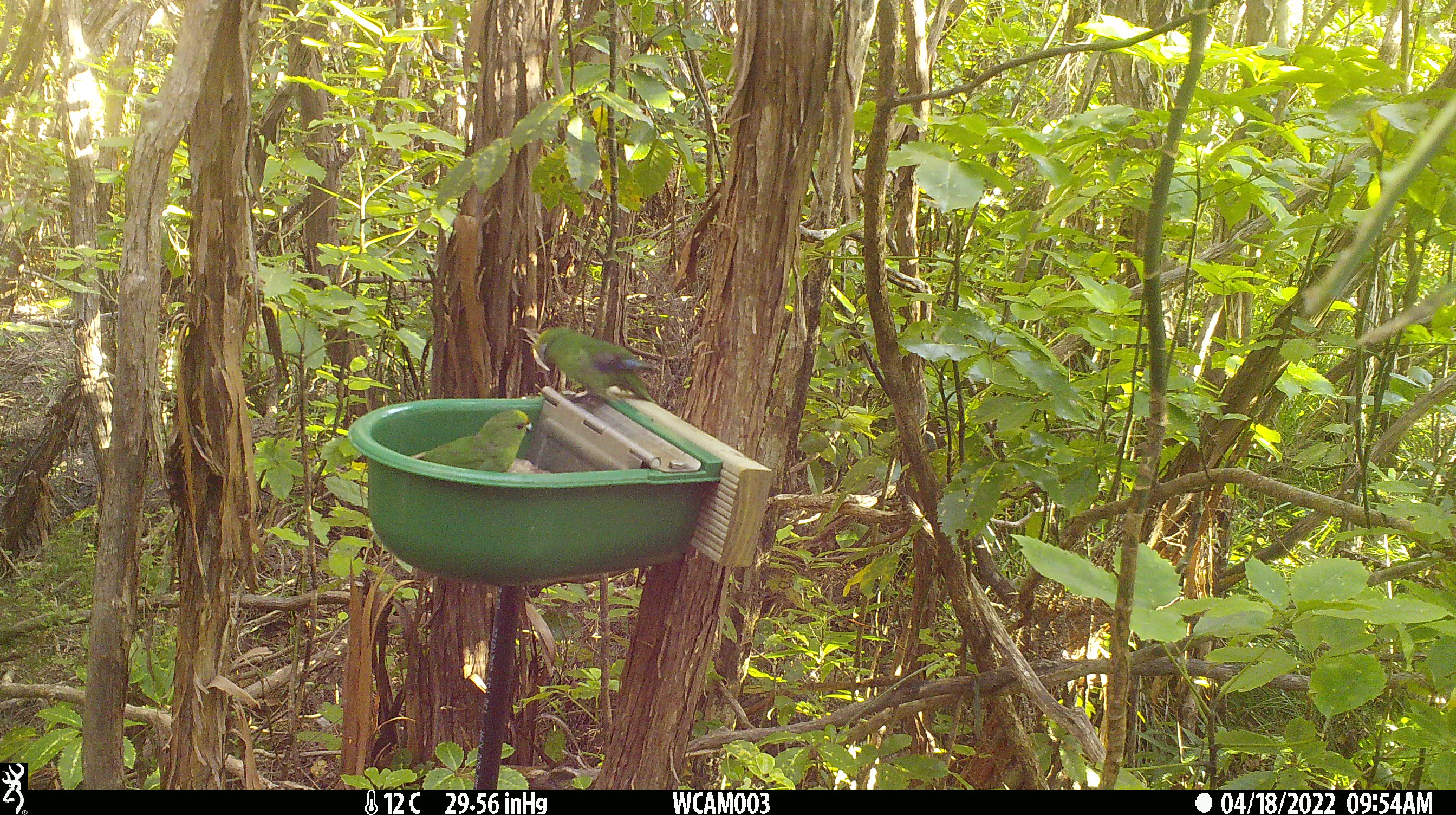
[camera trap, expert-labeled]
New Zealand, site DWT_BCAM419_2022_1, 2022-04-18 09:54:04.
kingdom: Animalia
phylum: Chordata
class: Aves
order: Psittaciformes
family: Psittaculidae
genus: Cyanoramphus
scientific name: Cyanoramphus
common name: parakeet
Parakeet (Cyanoramphus).